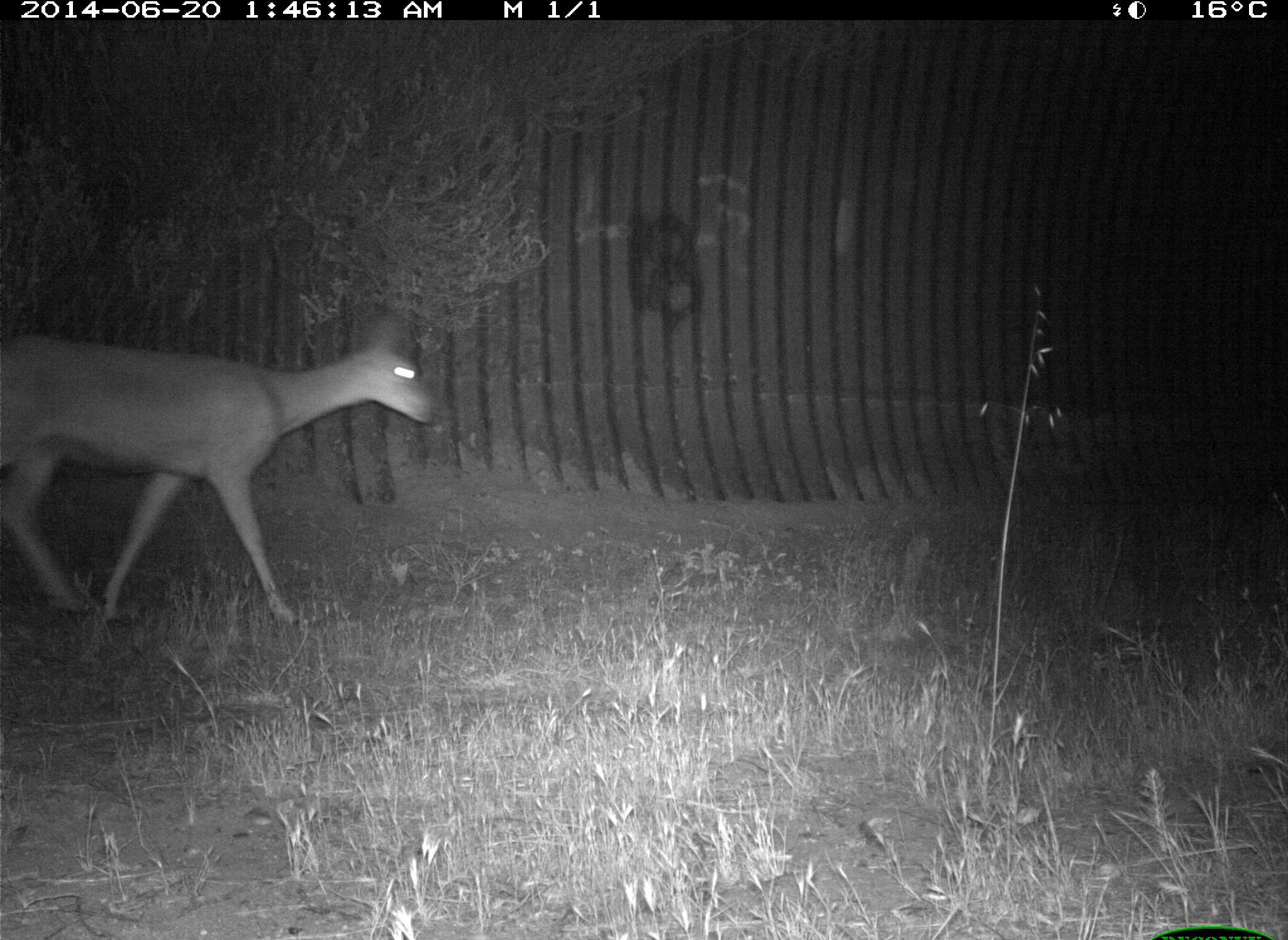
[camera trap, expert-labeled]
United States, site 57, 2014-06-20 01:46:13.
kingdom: Animalia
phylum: Chordata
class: Mammalia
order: Artiodactyla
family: Cervidae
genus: Odocoileus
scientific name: Odocoileus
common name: deer